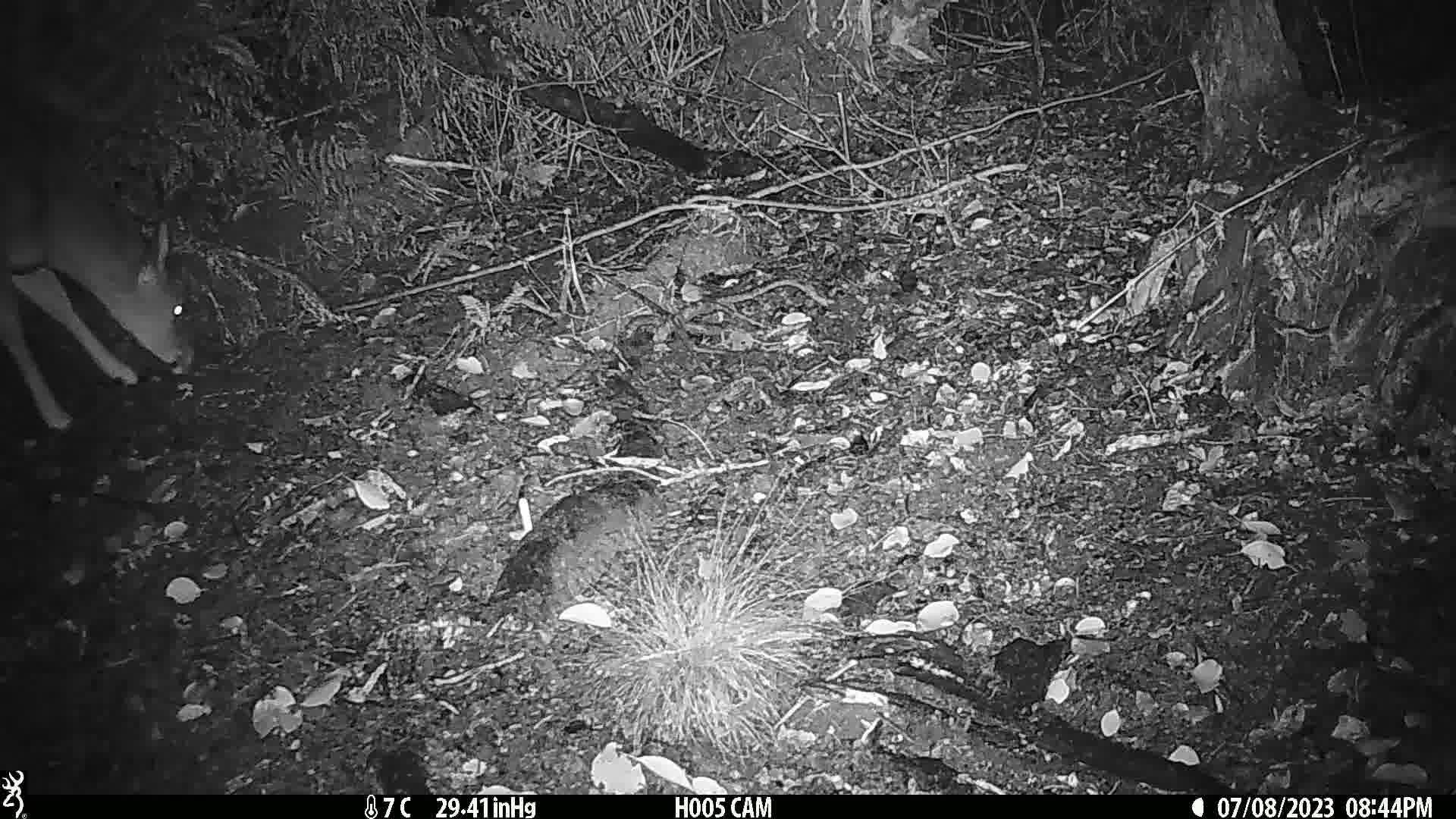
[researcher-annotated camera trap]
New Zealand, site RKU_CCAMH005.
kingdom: Animalia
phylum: Chordata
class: Mammalia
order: Artiodactyla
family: Cervidae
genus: Odocoileus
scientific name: Odocoileus virginianus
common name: white-tailed deer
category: white tailed deer